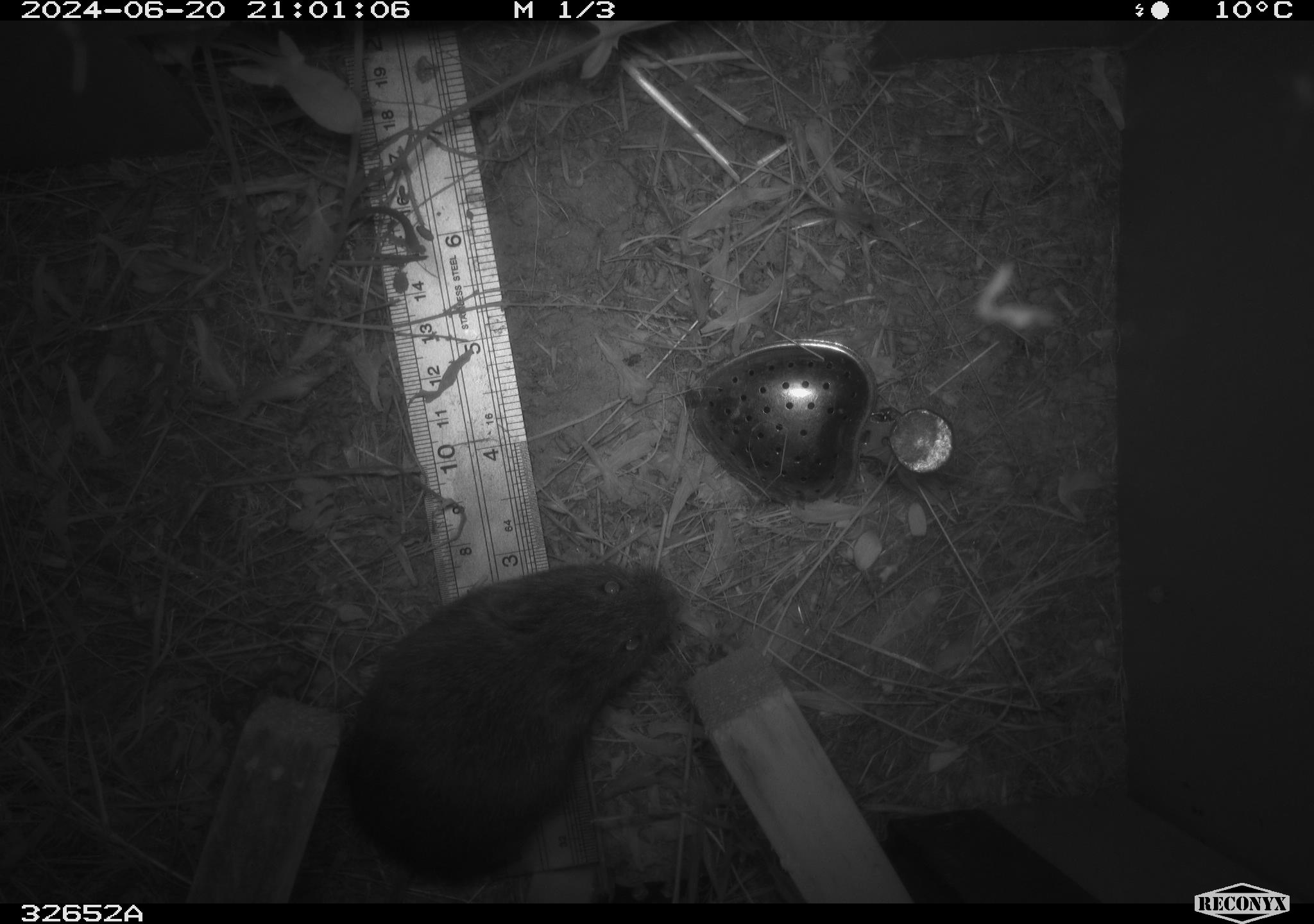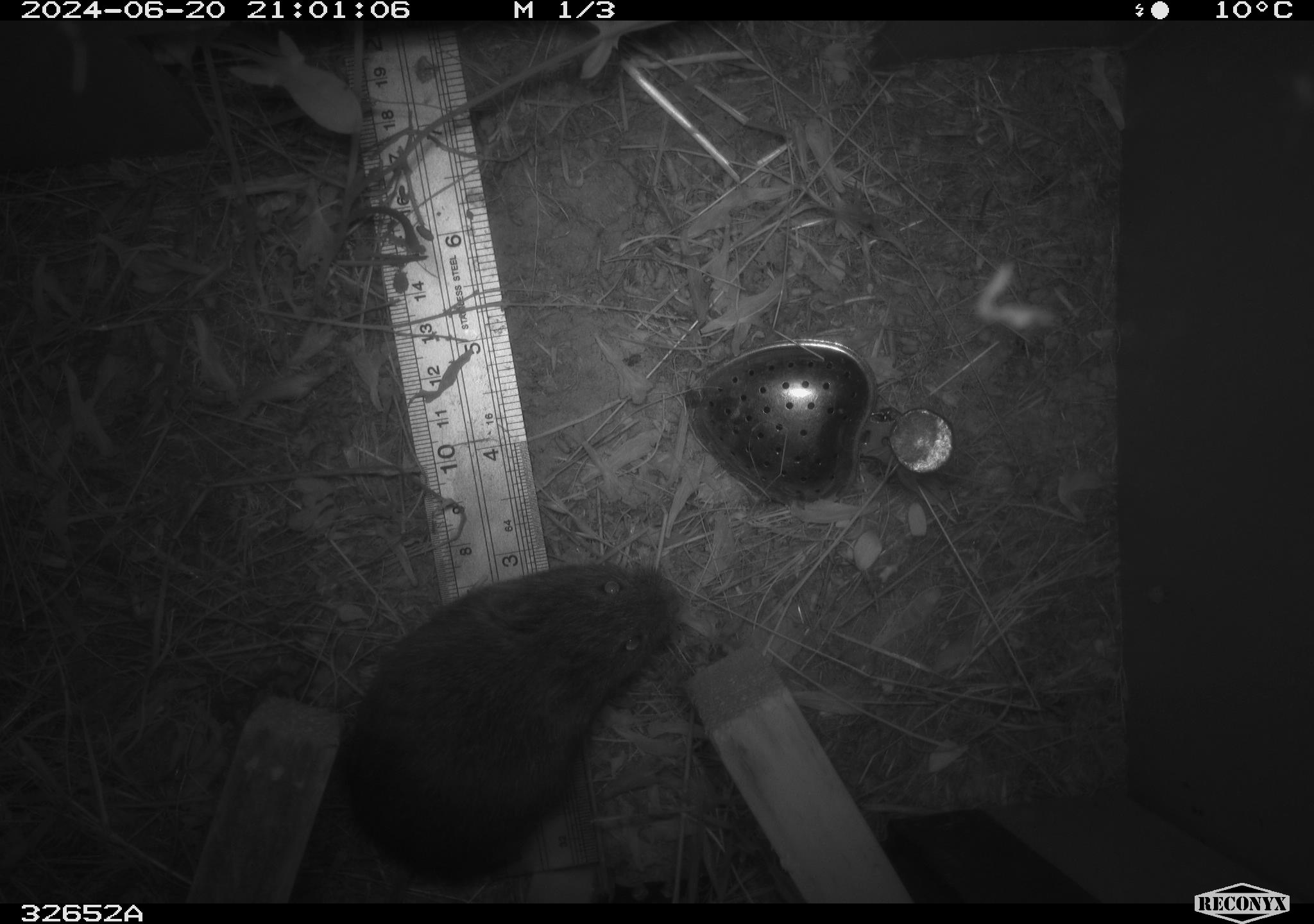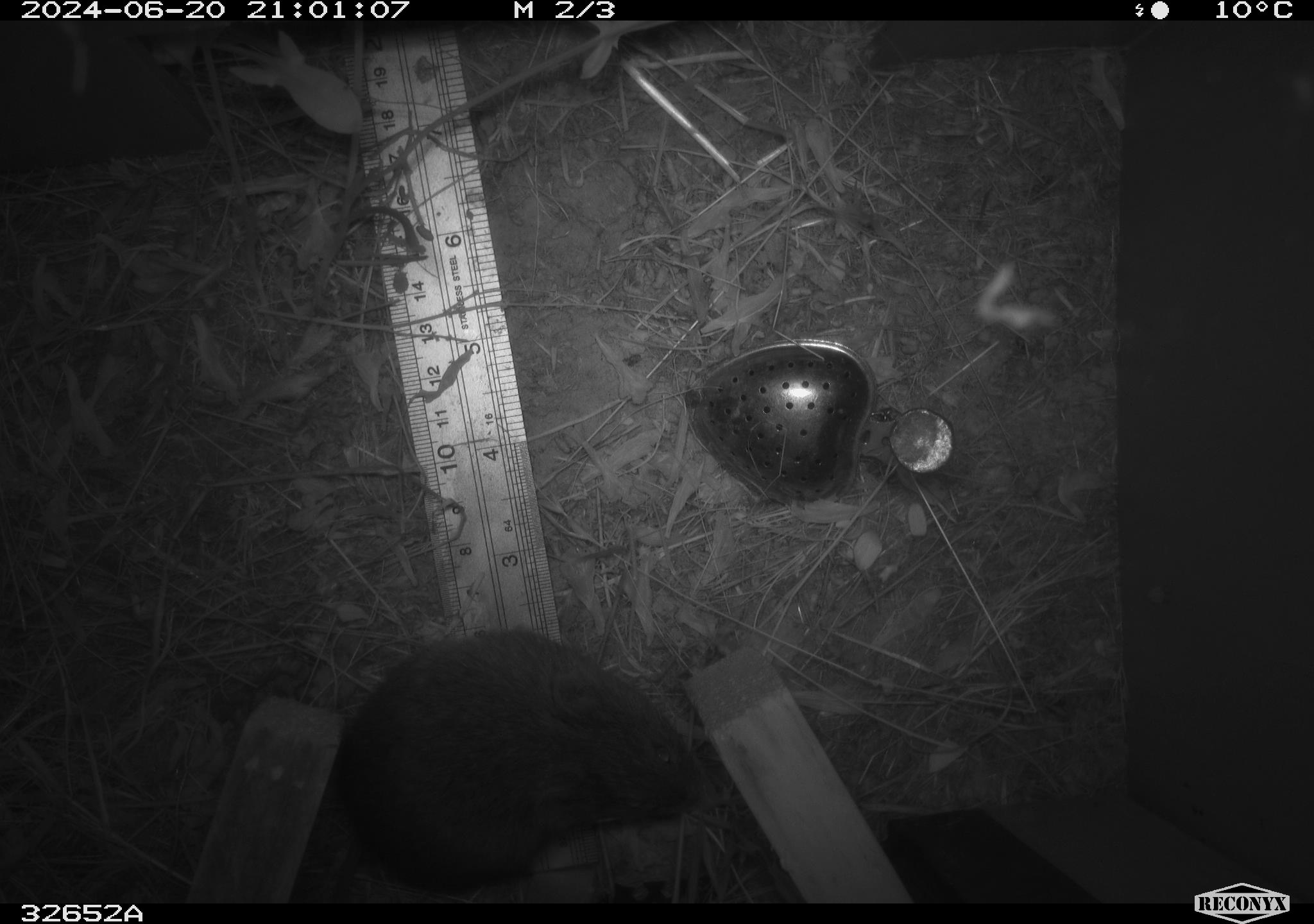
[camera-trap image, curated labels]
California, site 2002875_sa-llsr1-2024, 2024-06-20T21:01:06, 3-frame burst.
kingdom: Animalia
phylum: Chordata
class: Mammalia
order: Rodentia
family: Cricetidae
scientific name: Arvicolinae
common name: voles, lemmings, and muskrats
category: arvicolinae subfamily